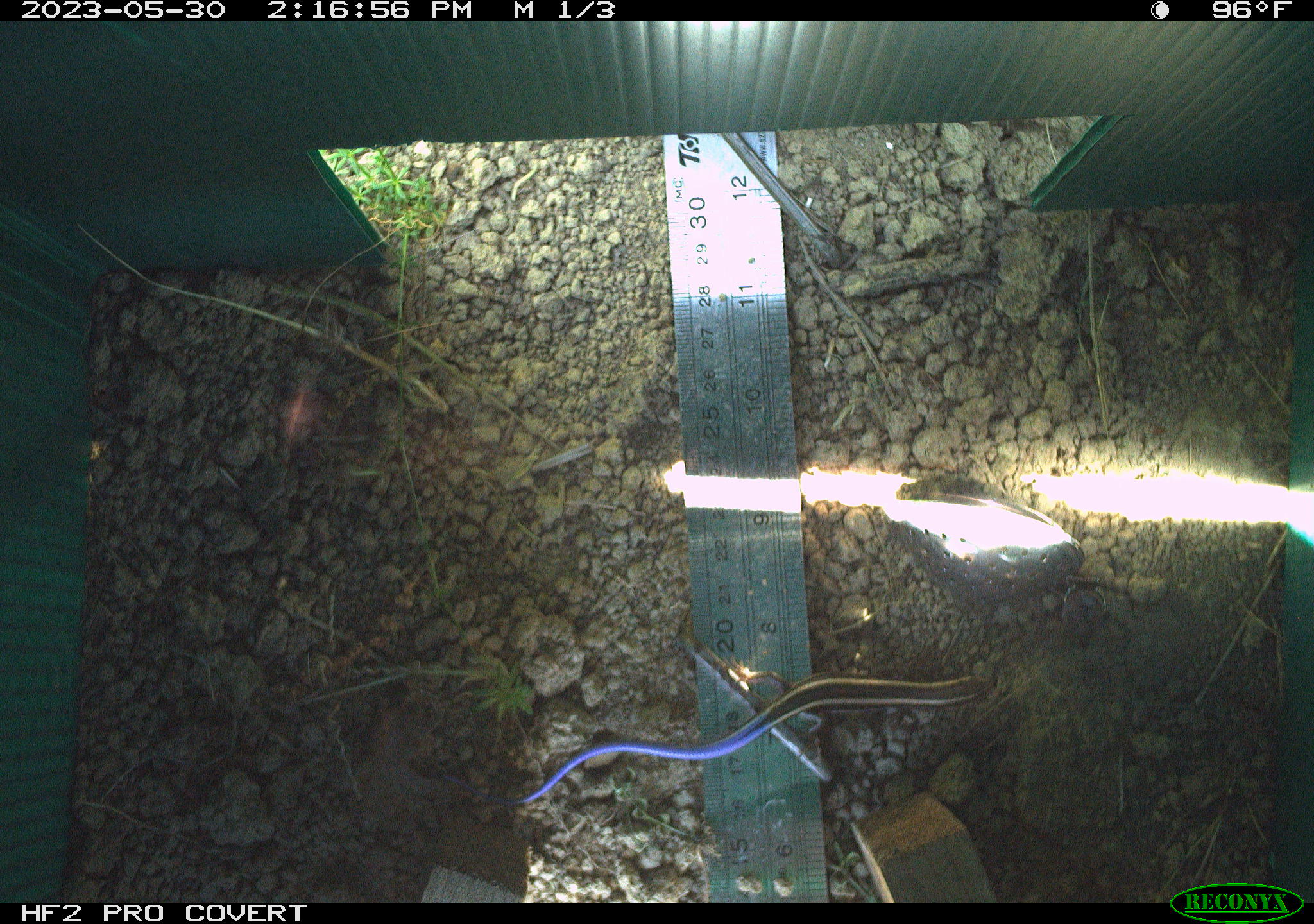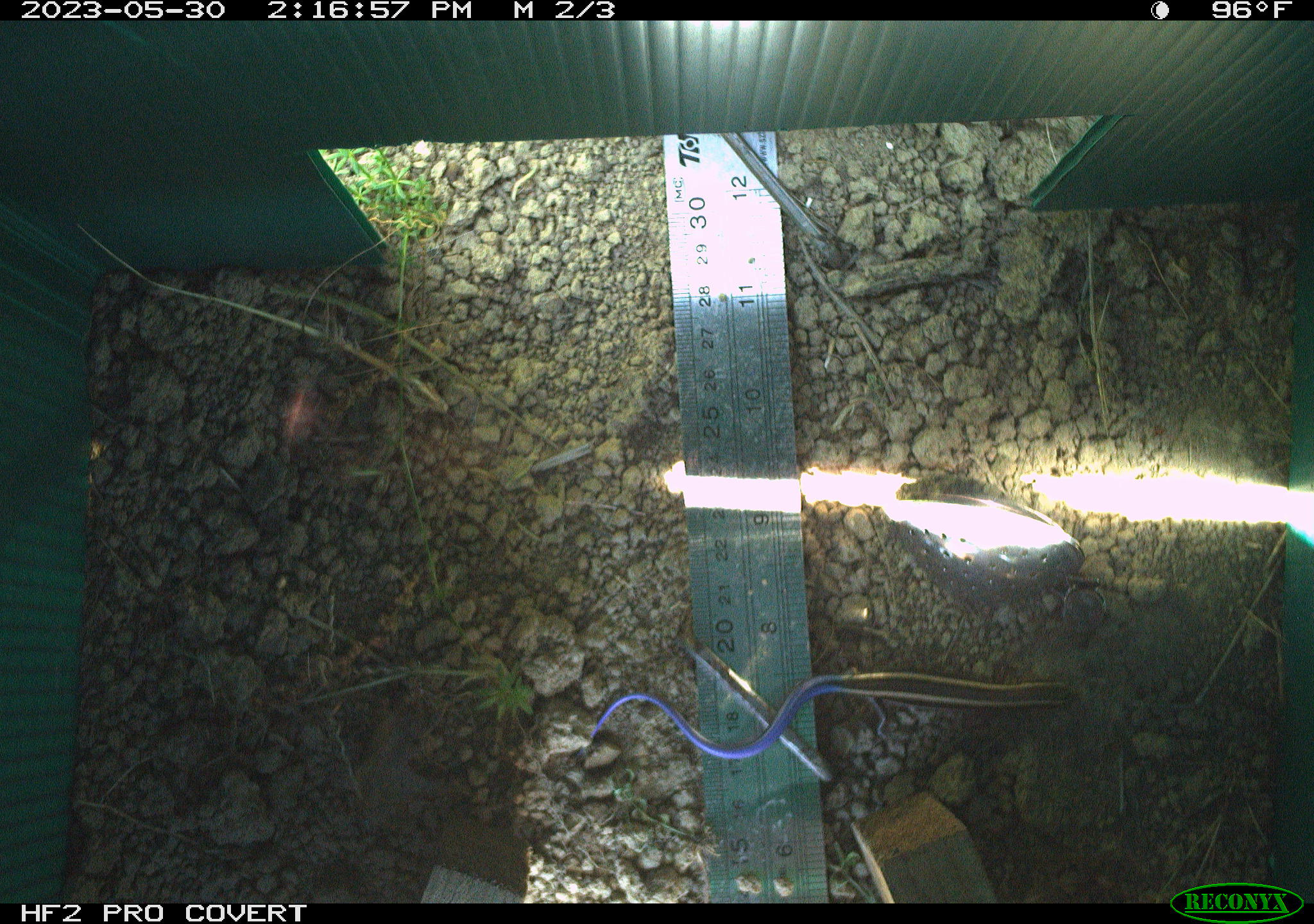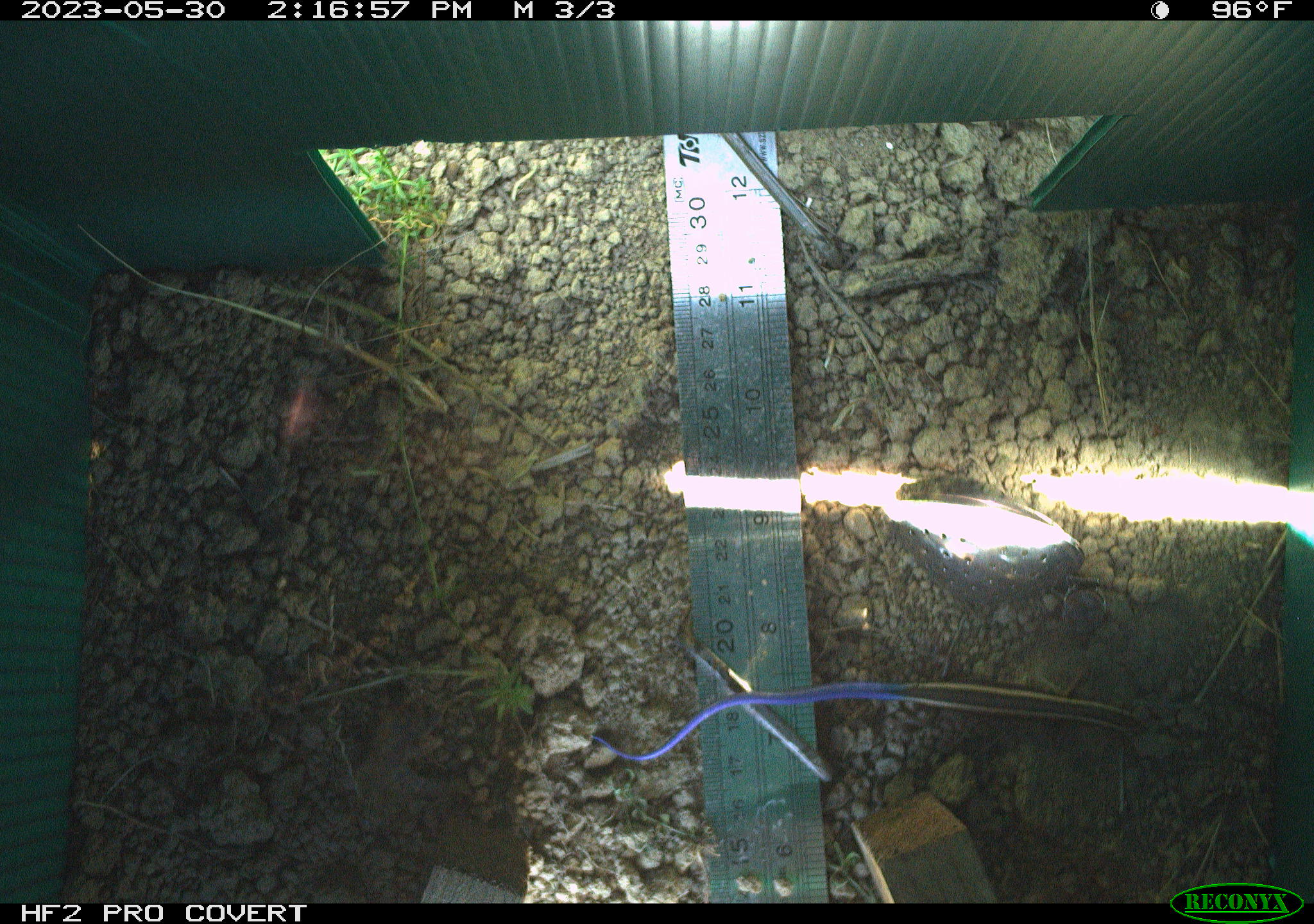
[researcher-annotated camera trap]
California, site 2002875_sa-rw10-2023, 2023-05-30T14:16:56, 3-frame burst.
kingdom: Animalia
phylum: Chordata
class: Reptilia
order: Squamata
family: Scincidae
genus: Plestiodon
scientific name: Plestiodon skiltonianus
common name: western skink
Western skink (Plestiodon skiltonianus).